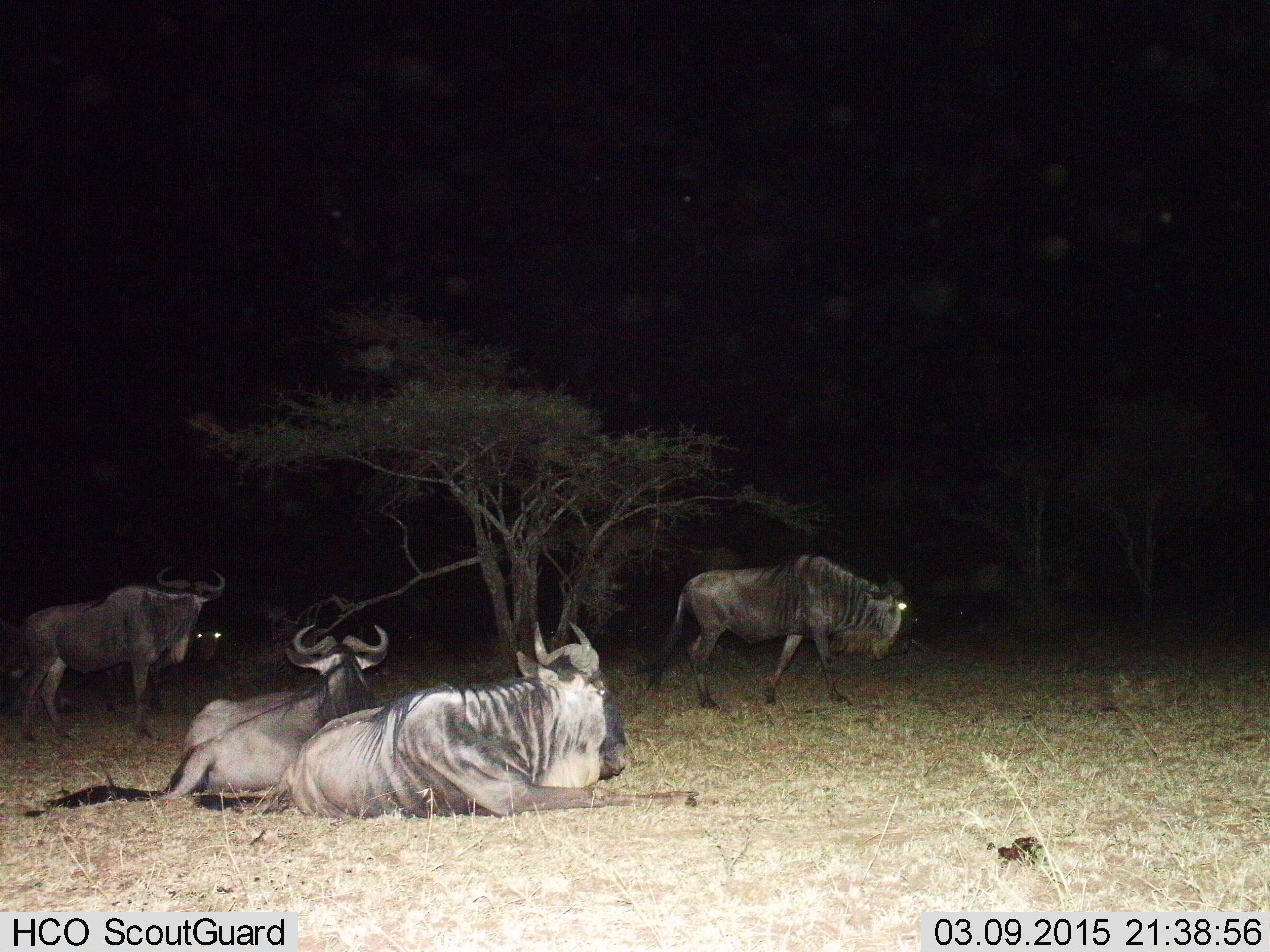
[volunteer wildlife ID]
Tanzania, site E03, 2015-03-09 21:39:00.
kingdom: Animalia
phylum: Chordata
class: Mammalia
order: Artiodactyla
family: Bovidae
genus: Connochaetes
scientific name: Connochaetes taurinus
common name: blue wildebeest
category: wildebeest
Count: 5.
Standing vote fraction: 80%.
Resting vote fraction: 100%.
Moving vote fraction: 70%.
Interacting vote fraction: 0%.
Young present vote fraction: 0%.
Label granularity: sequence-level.